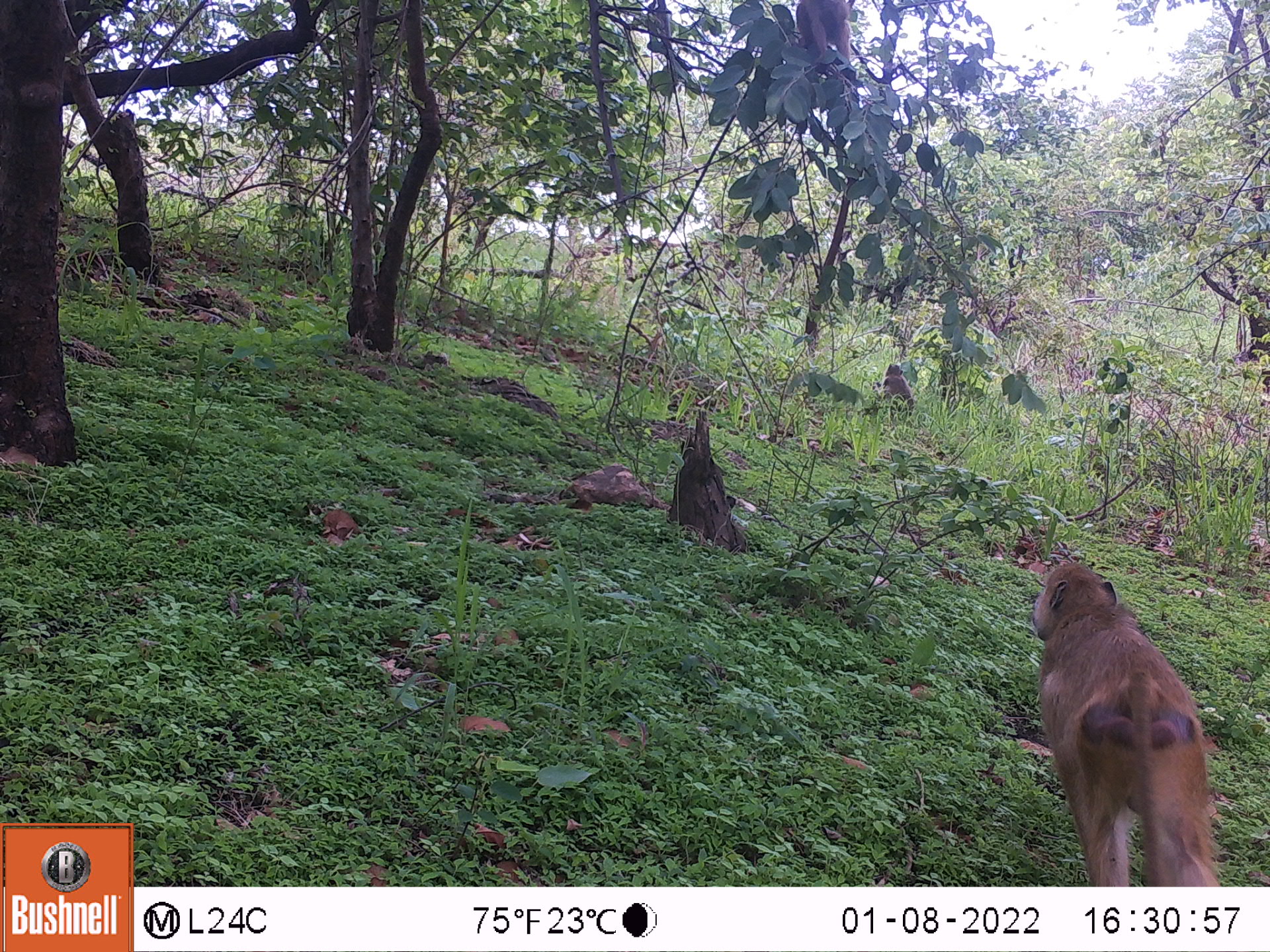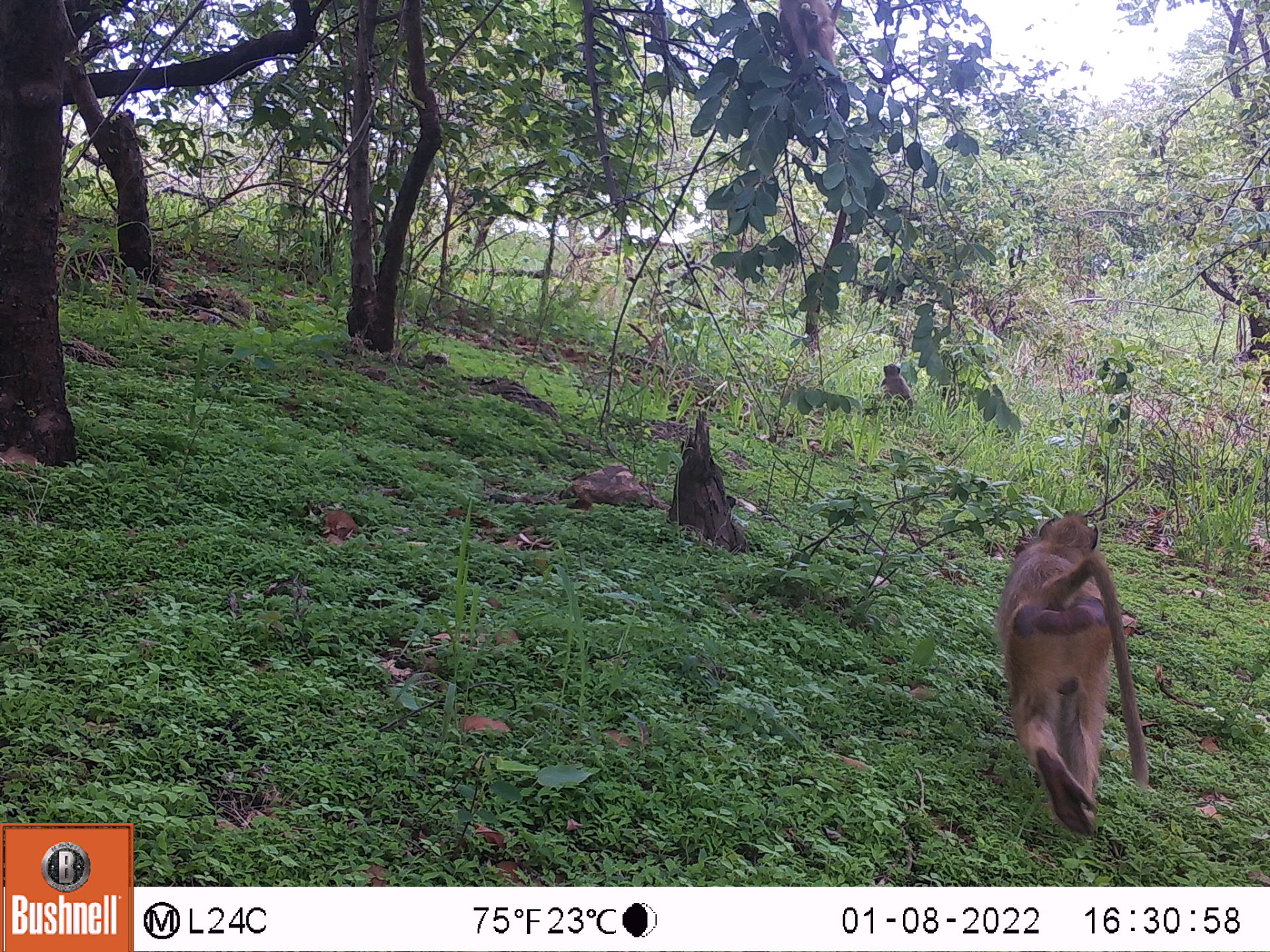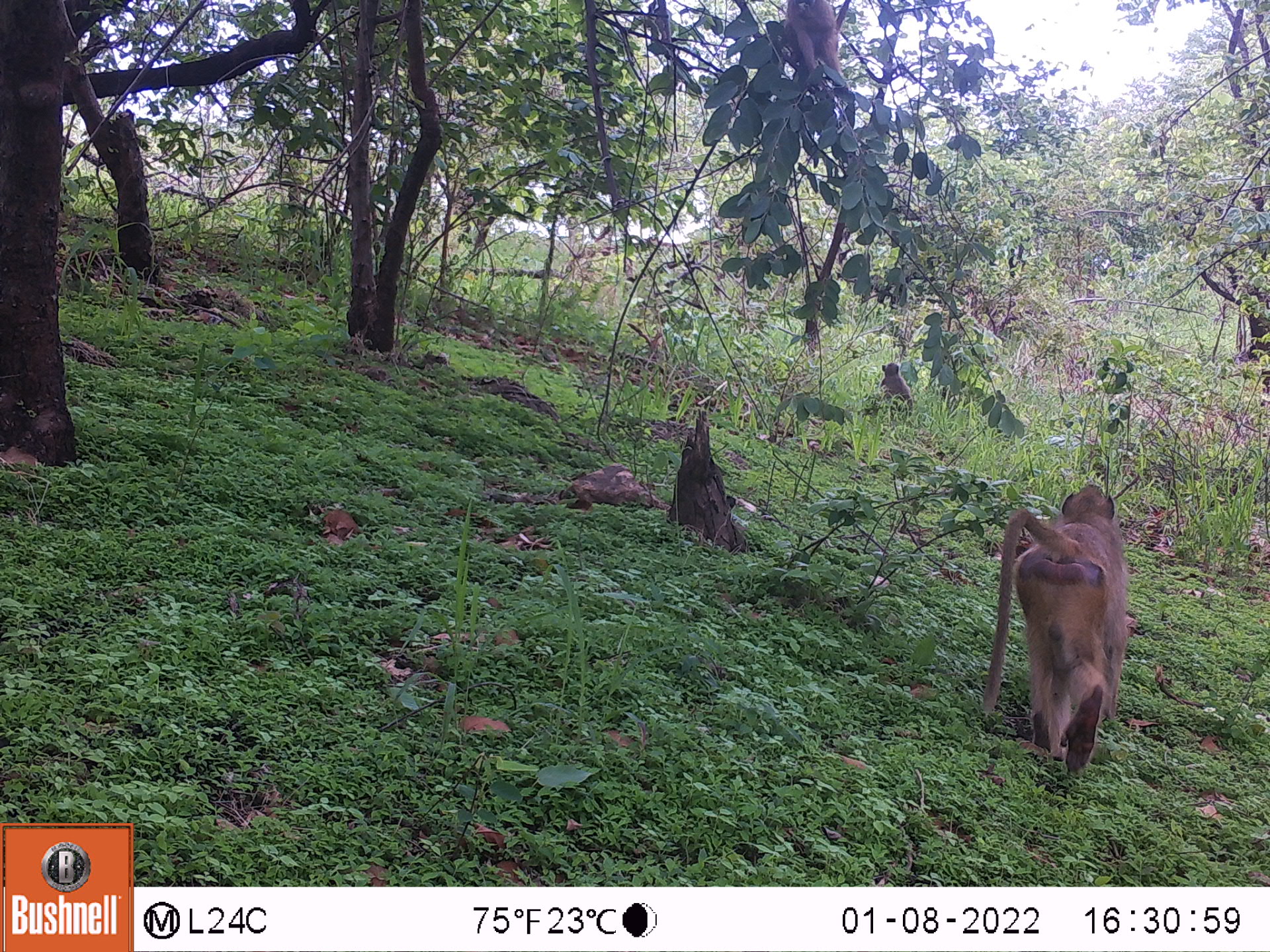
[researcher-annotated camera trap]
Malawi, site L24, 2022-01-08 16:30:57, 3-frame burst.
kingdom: Animalia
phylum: Chordata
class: Mammalia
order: Primates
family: Cercopithecidae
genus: Papio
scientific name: Papio cynocephalus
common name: yellow baboon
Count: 2.